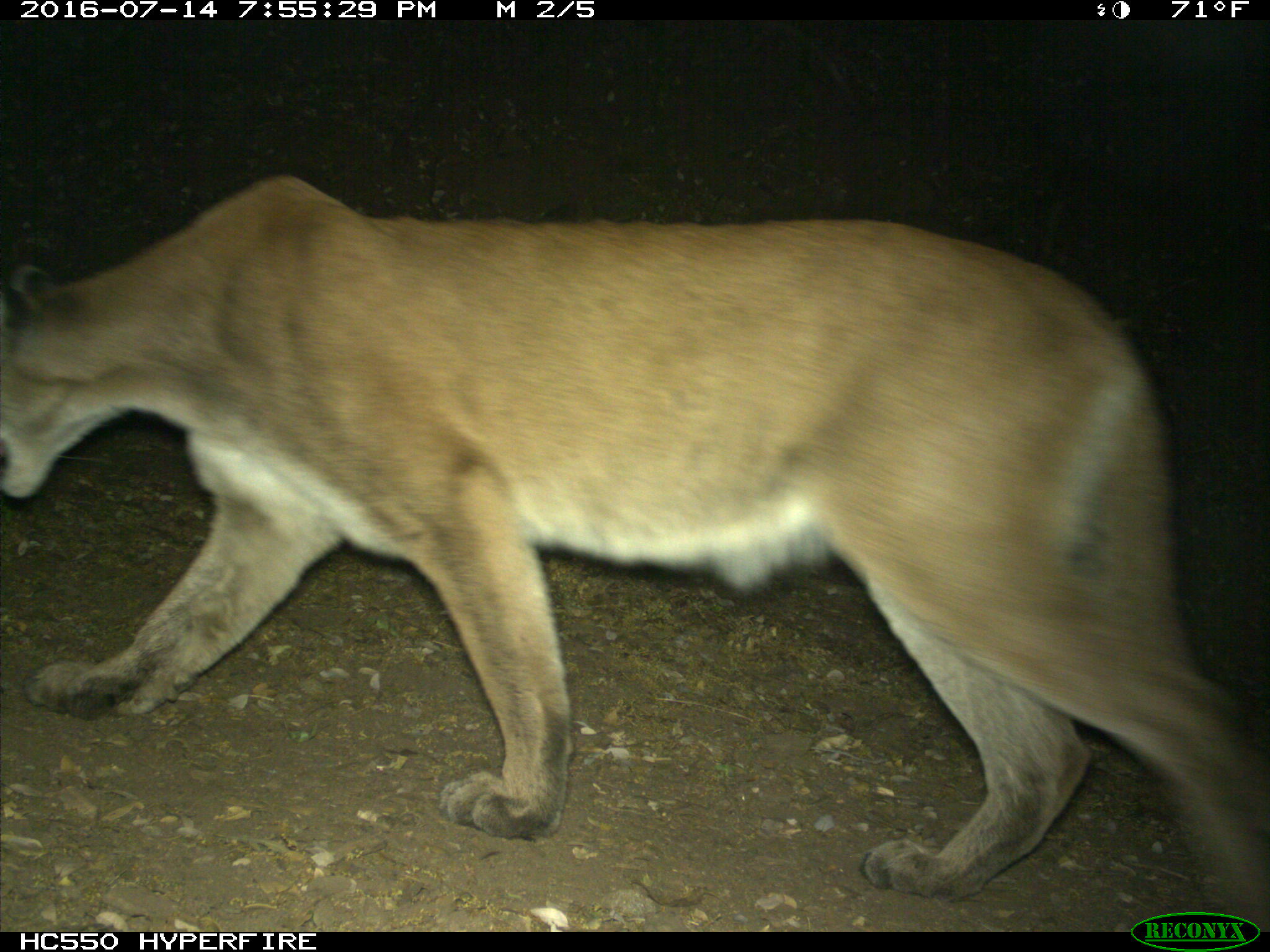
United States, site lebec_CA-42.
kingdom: Animalia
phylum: Chordata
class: Mammalia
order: Carnivora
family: Felidae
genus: Puma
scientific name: Puma concolor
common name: mountain lion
Puma concolor (mountain lion).